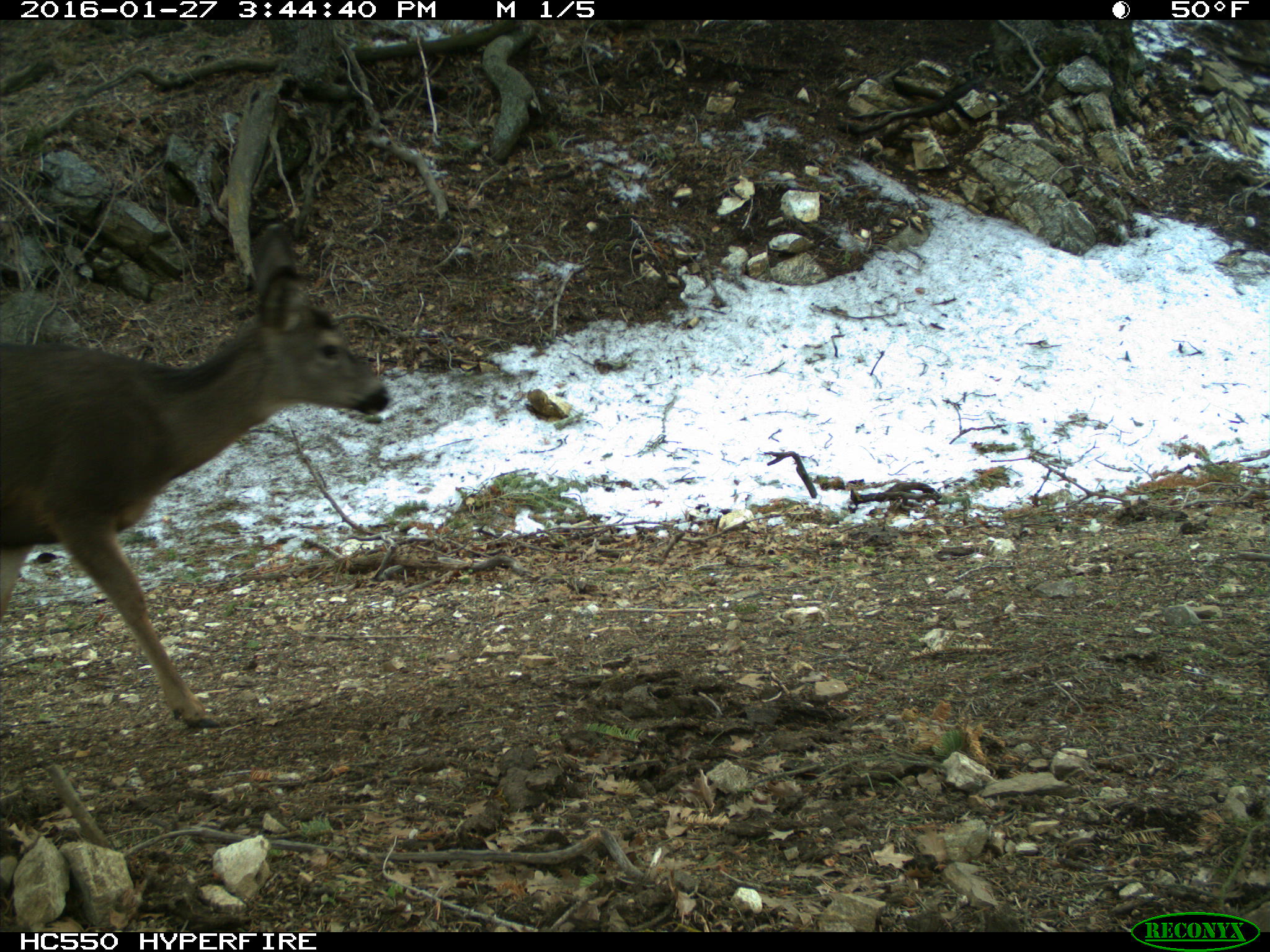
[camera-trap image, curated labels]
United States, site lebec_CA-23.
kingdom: Animalia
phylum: Chordata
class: Mammalia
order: Artiodactyla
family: Cervidae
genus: Odocoileus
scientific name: Odocoileus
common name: deer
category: unidentified deer